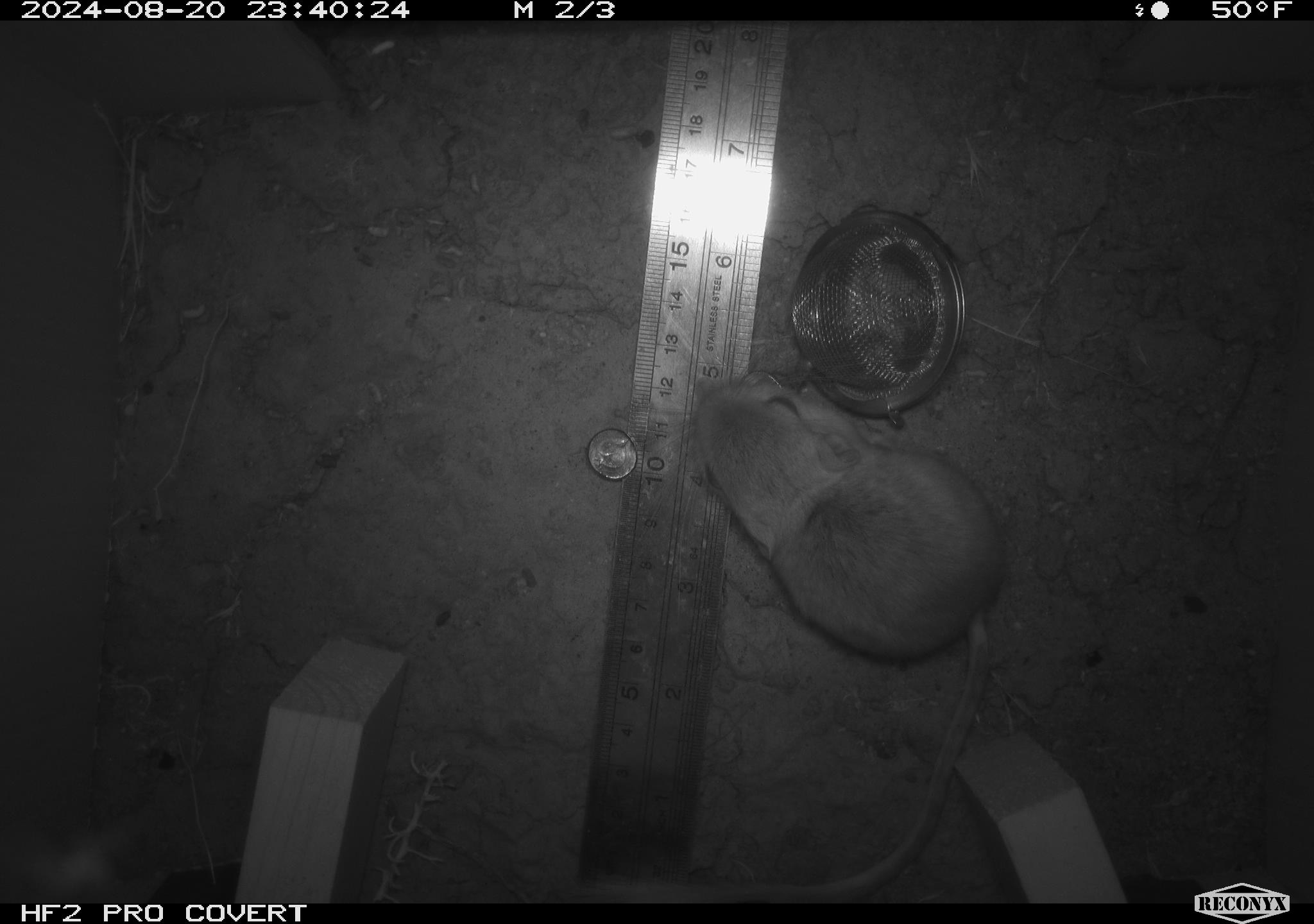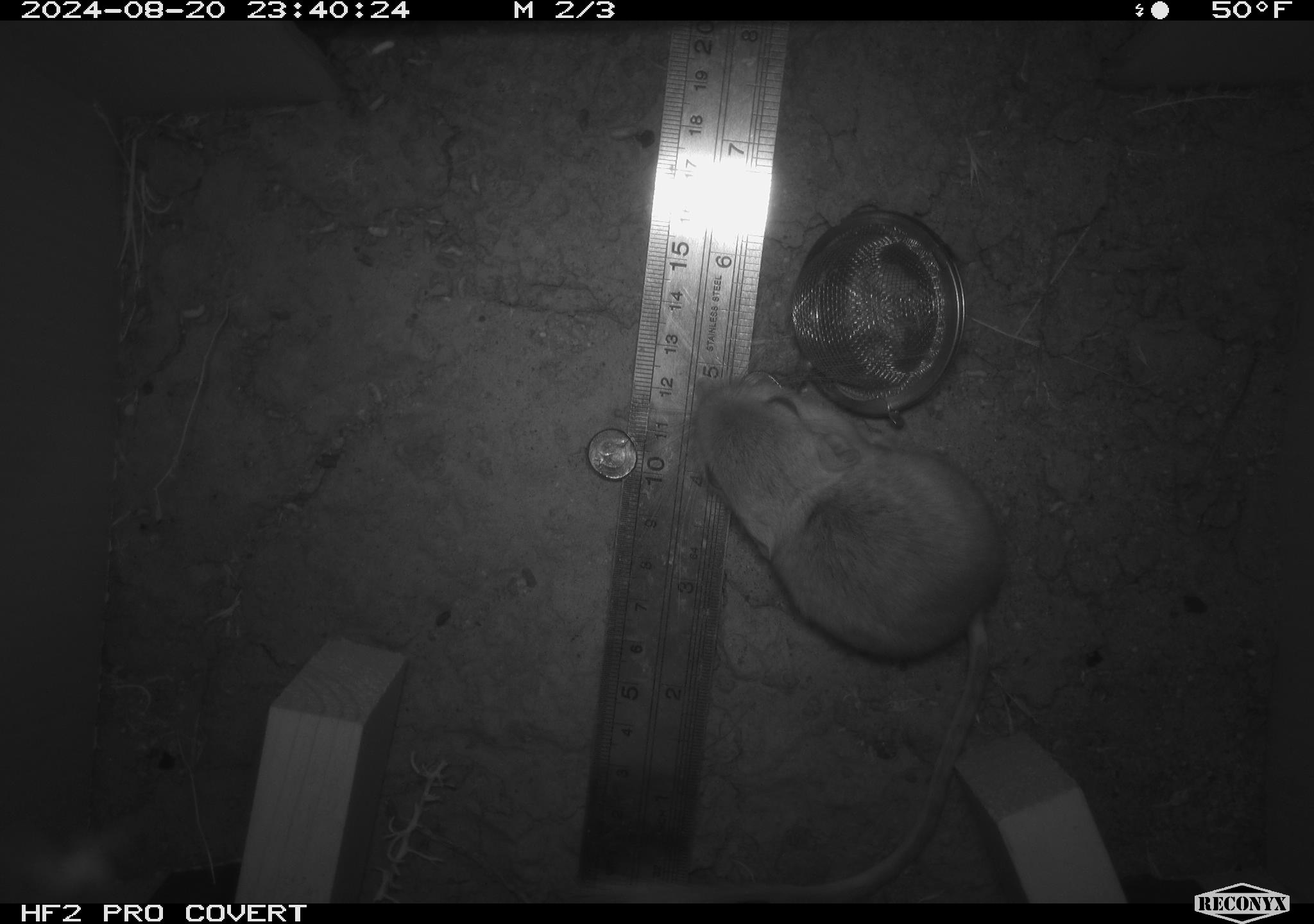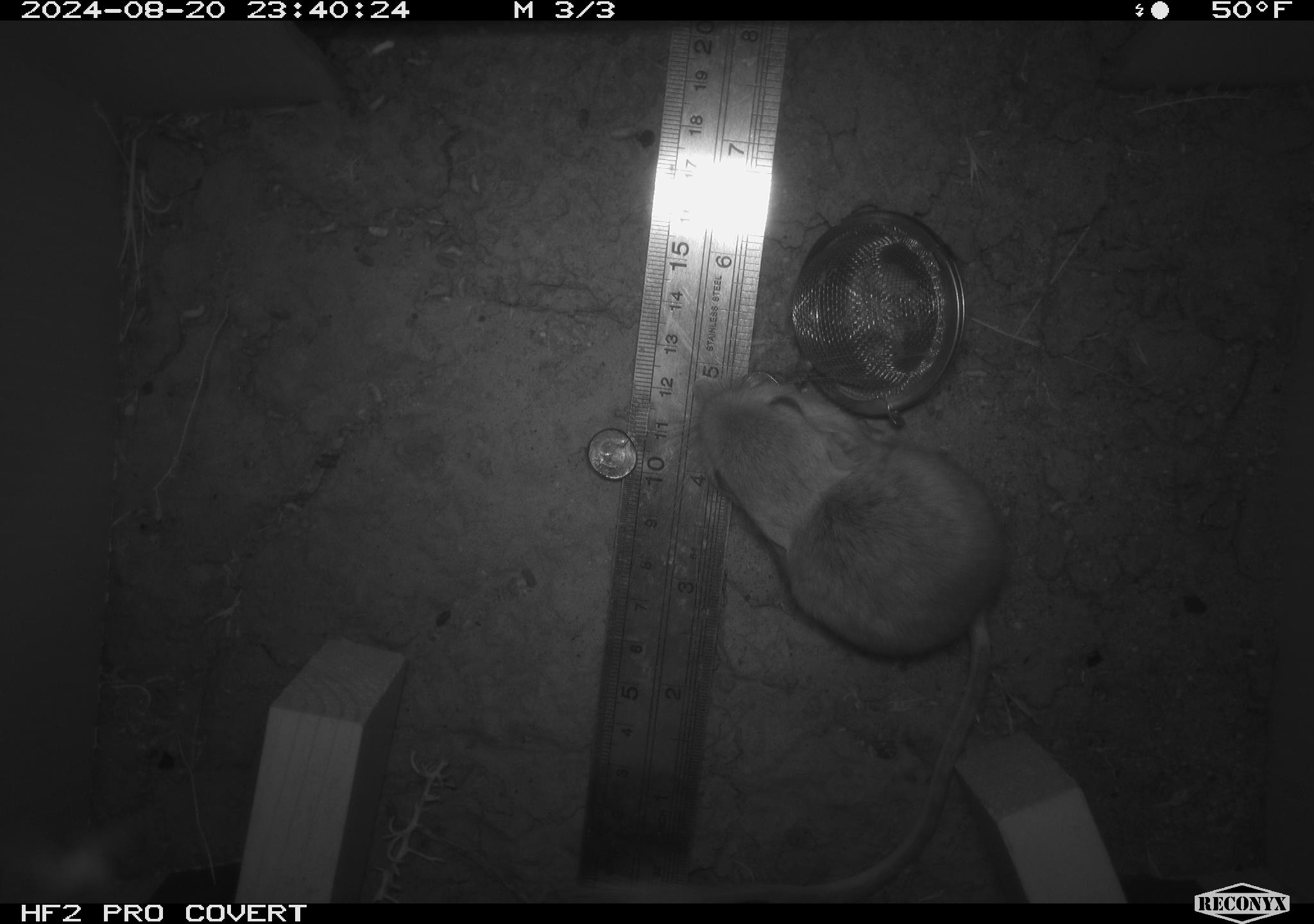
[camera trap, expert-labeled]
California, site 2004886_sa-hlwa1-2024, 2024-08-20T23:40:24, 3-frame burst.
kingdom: Animalia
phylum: Chordata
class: Mammalia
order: Rodentia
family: Heteromyidae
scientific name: Heteromyidae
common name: kangaroo rats and pocket mice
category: heteromyidae family